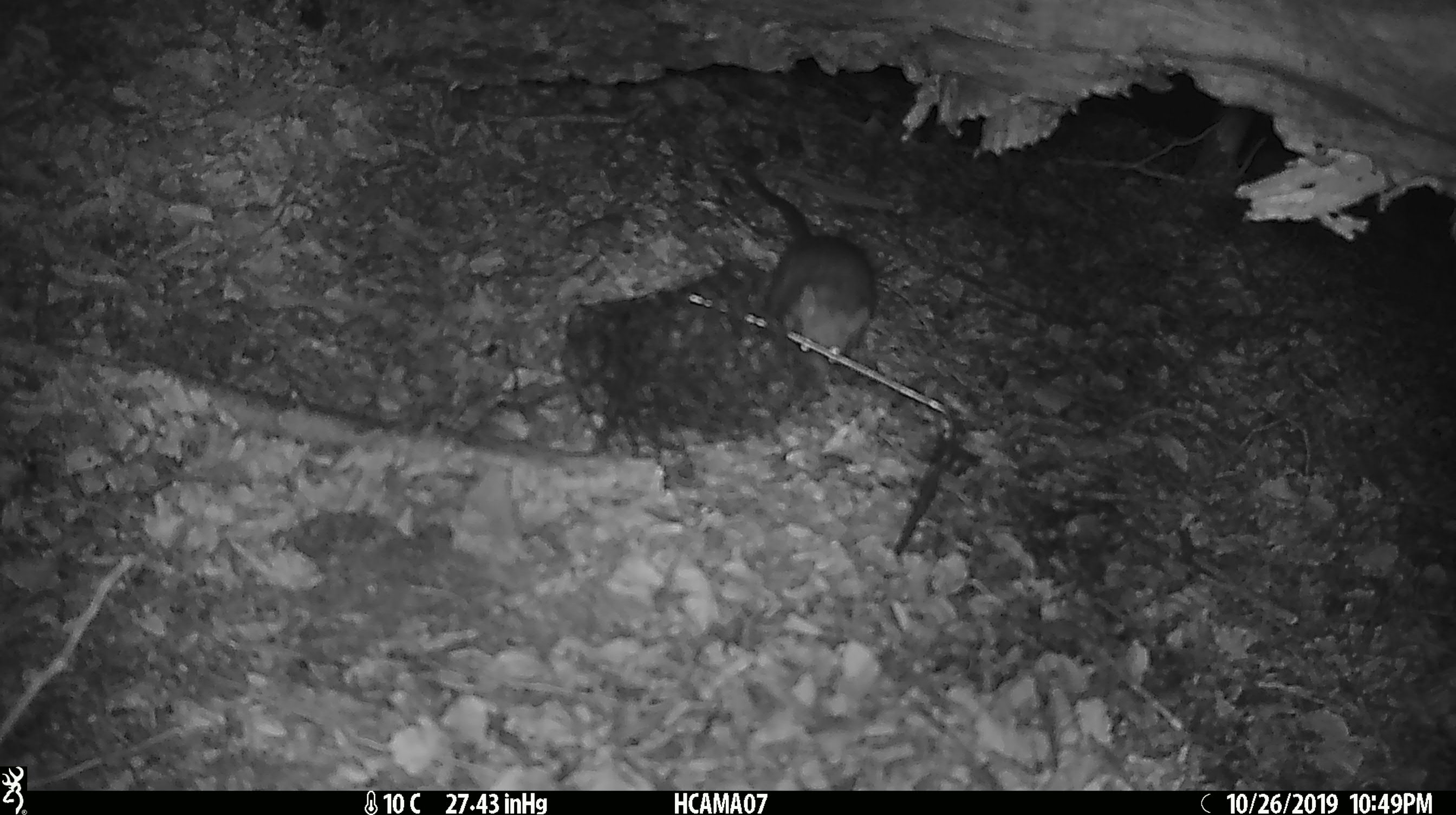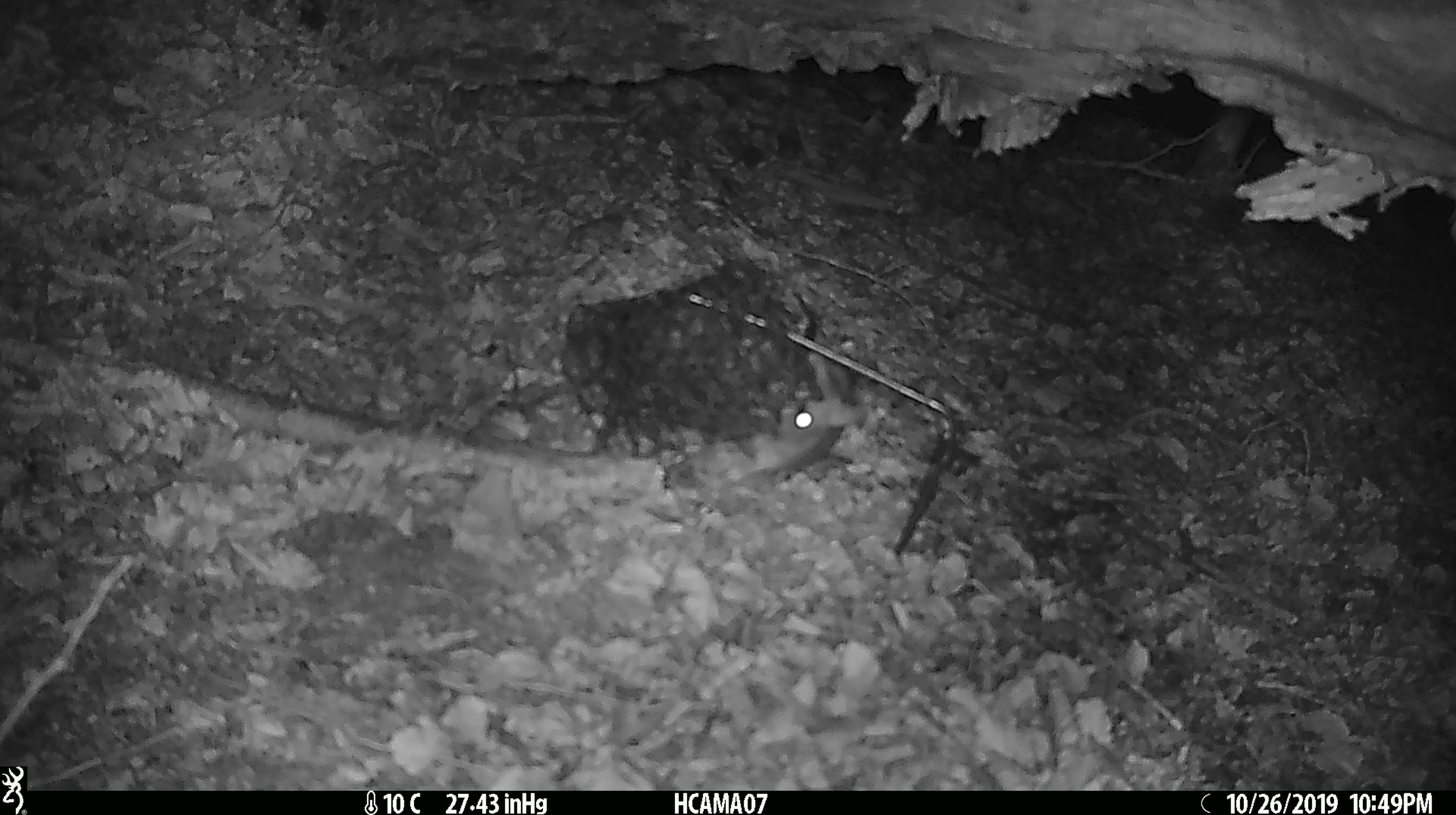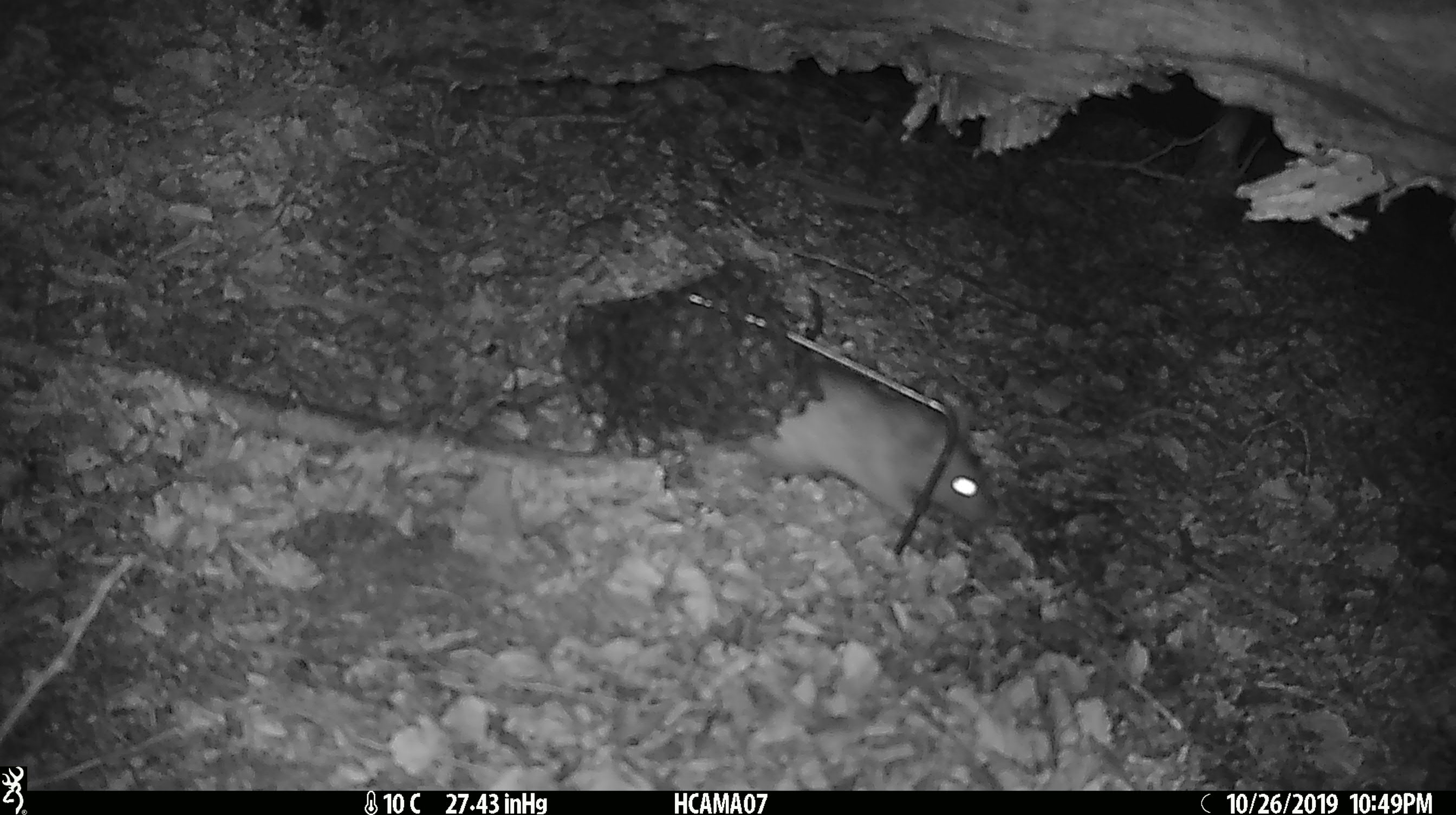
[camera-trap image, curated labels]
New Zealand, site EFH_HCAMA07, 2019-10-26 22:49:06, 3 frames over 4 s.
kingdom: Animalia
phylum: Chordata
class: Mammalia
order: Rodentia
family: Muridae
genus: Rattus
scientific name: Rattus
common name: rat